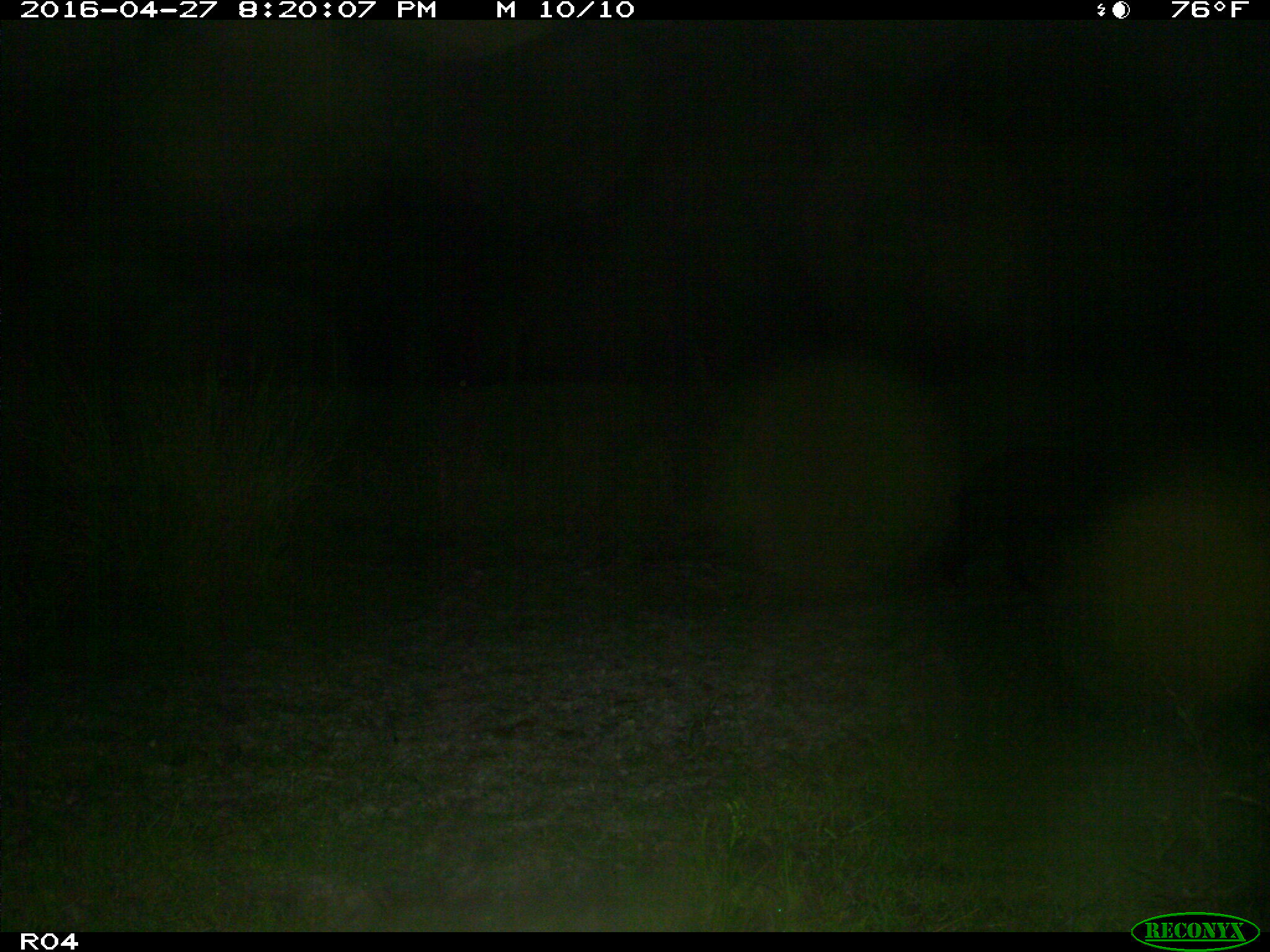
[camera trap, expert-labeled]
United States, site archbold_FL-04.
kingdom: Animalia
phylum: Chordata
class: Mammalia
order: Artiodactyla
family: Suidae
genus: Sus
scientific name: Sus scrofa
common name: wild boar